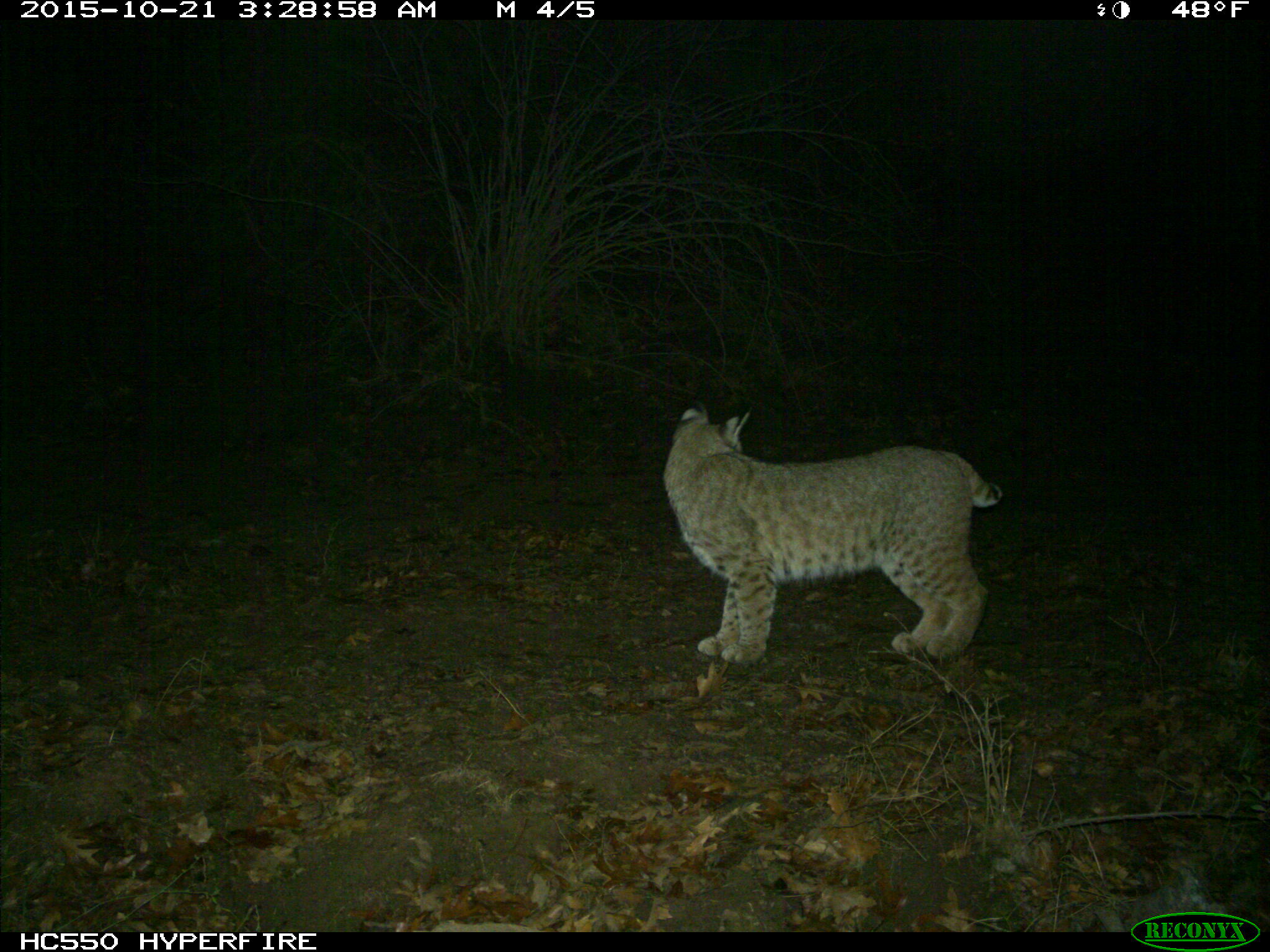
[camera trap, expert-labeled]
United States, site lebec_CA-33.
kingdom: Animalia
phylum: Chordata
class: Mammalia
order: Carnivora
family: Felidae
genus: Lynx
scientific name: Lynx rufus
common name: bobcat